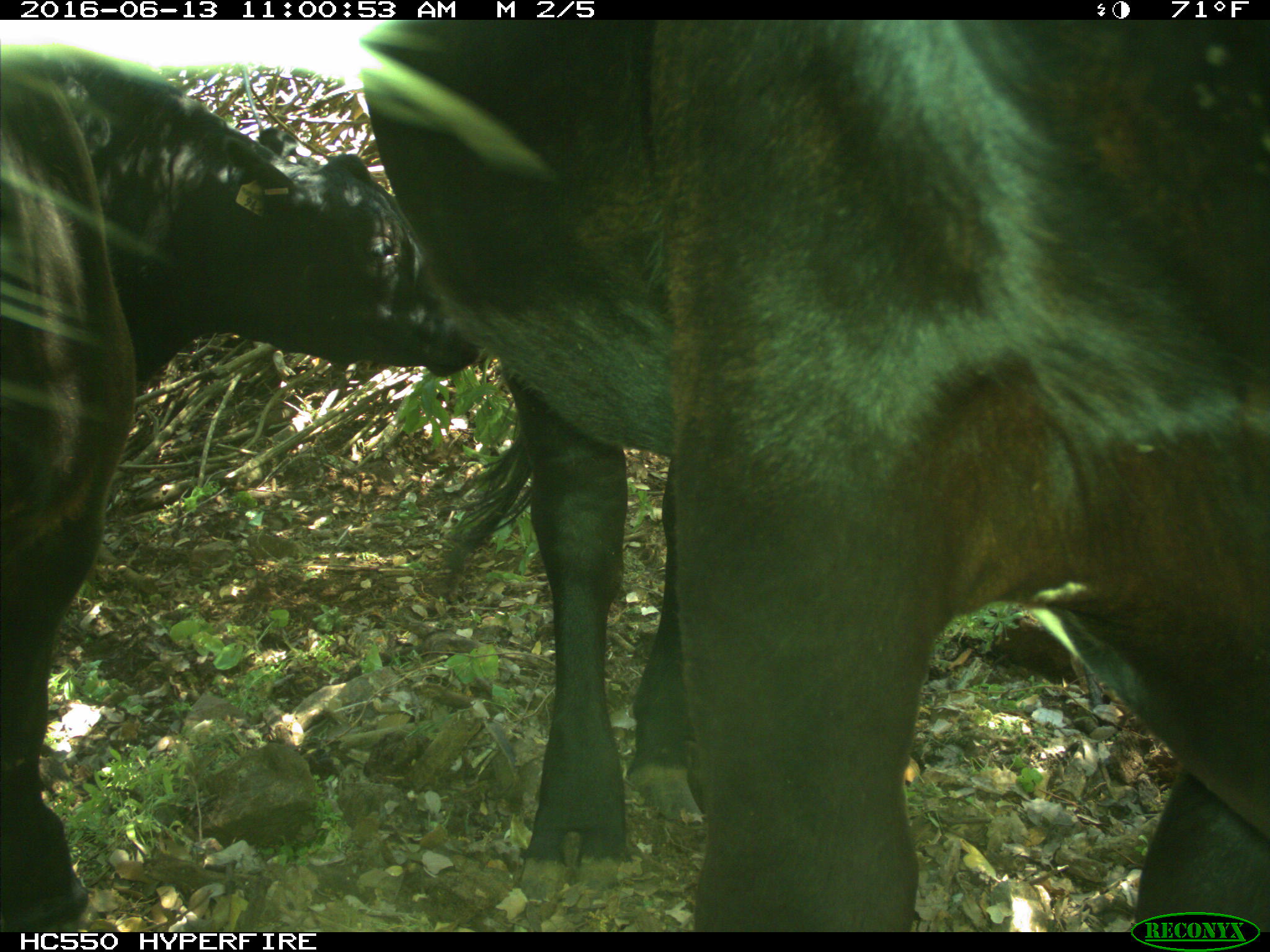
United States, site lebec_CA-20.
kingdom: Animalia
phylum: Chordata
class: Mammalia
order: Artiodactyla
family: Bovidae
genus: Bos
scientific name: Bos taurus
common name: domestic cow